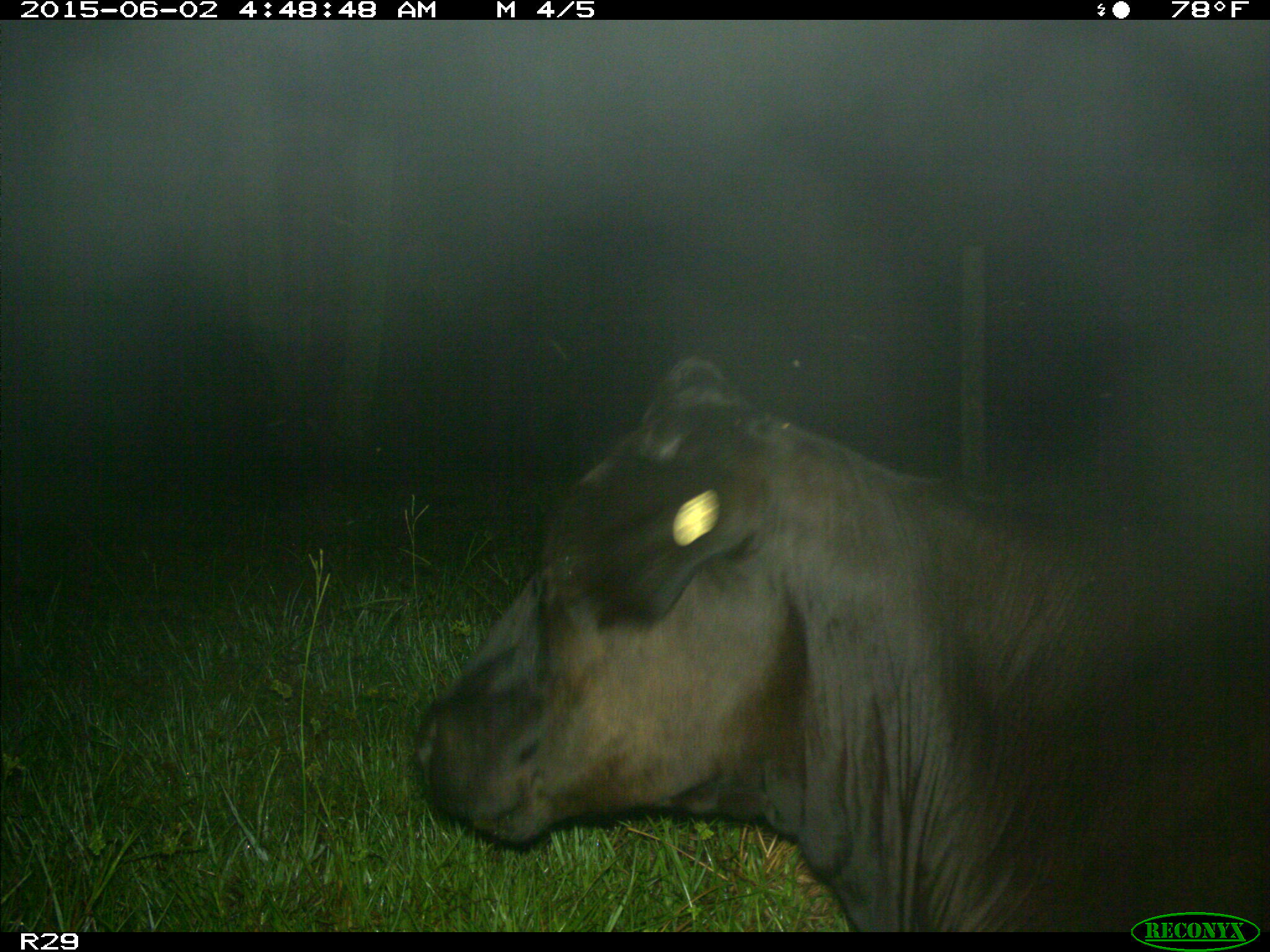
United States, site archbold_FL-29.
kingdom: Animalia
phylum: Chordata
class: Mammalia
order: Artiodactyla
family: Bovidae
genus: Bos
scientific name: Bos taurus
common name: domestic cow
Bos taurus (domestic cow).